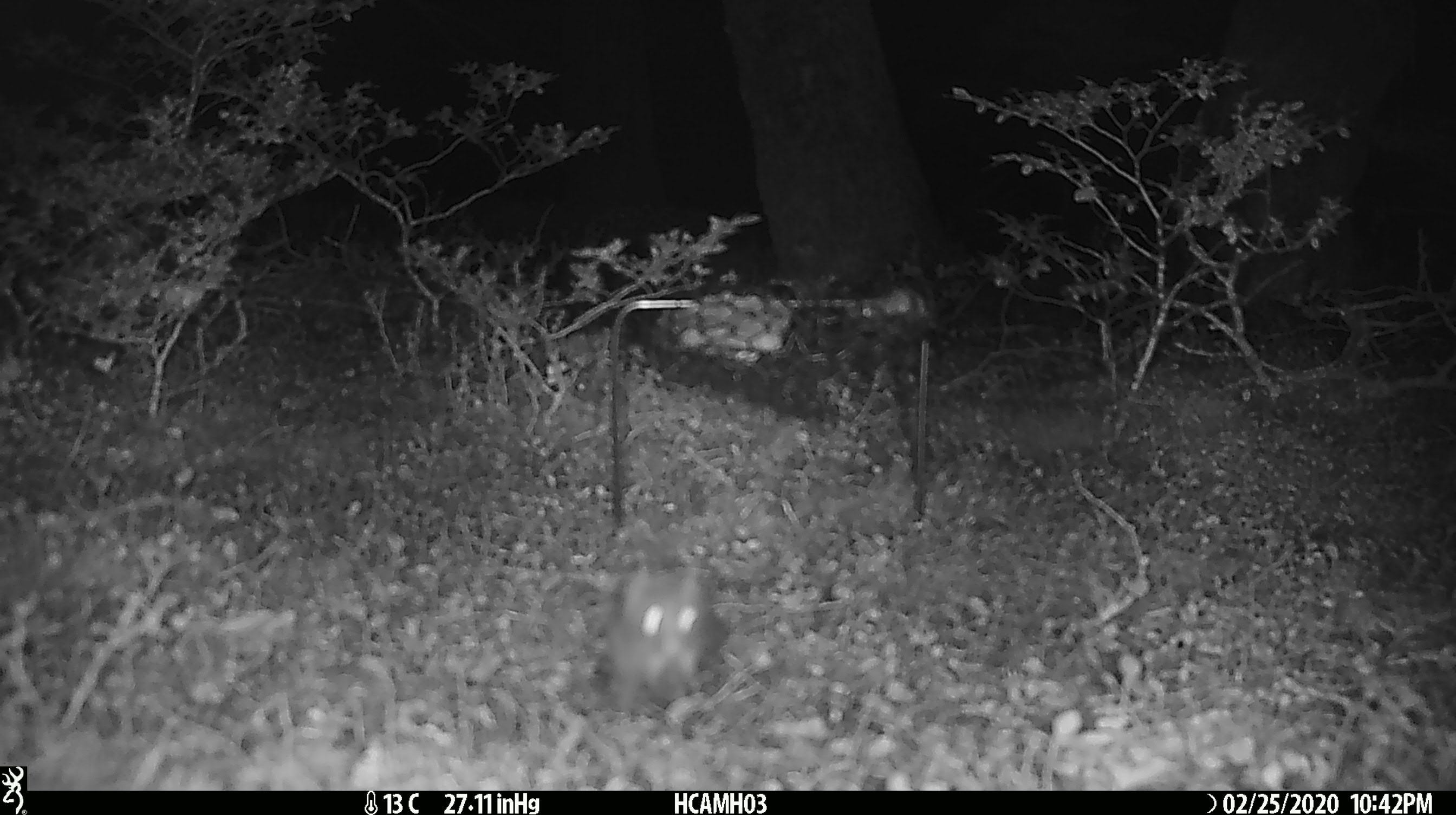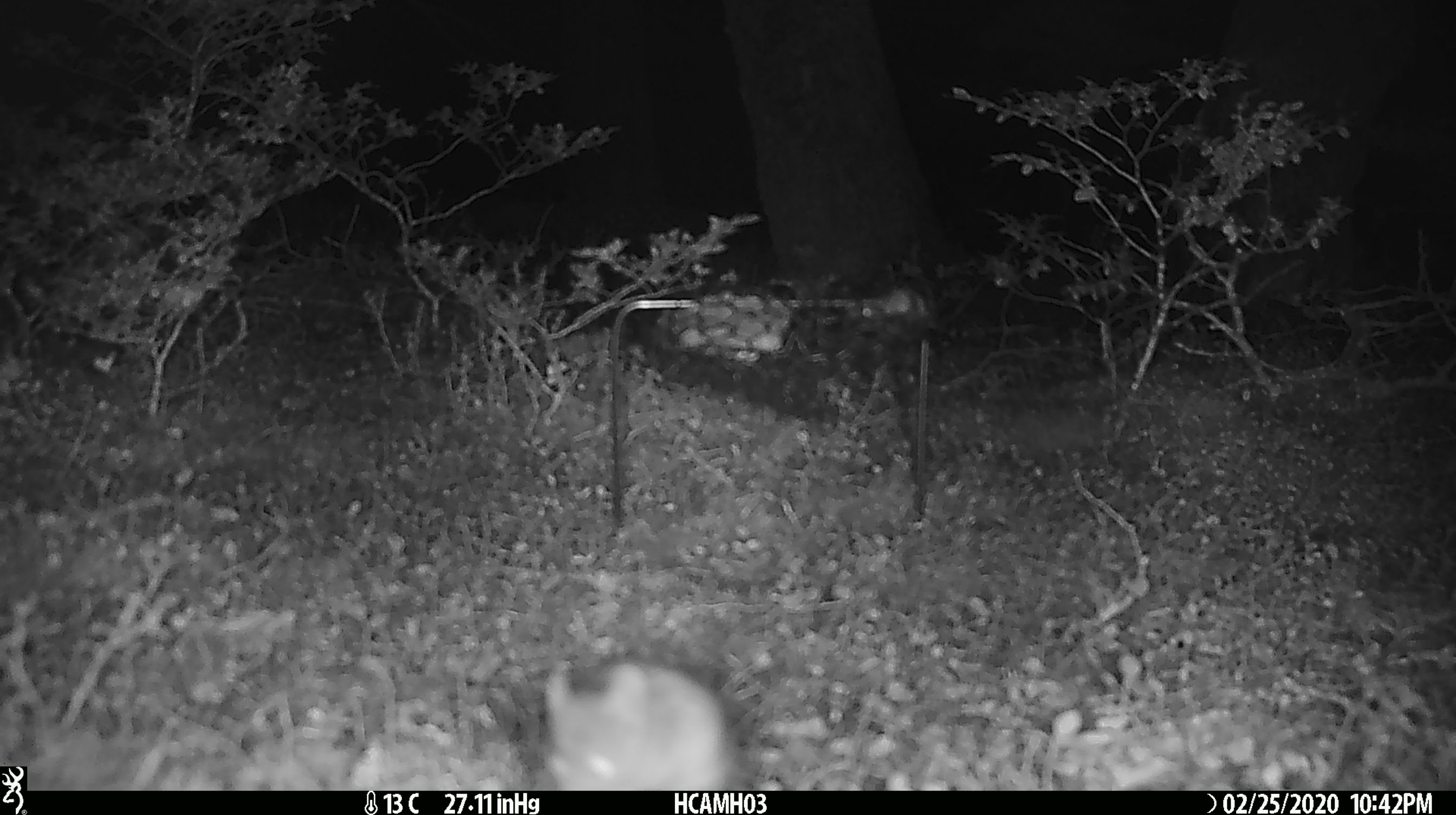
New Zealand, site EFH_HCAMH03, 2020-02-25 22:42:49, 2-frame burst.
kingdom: Animalia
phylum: Chordata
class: Mammalia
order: Rodentia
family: Muridae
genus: Mus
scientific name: Mus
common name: mouse